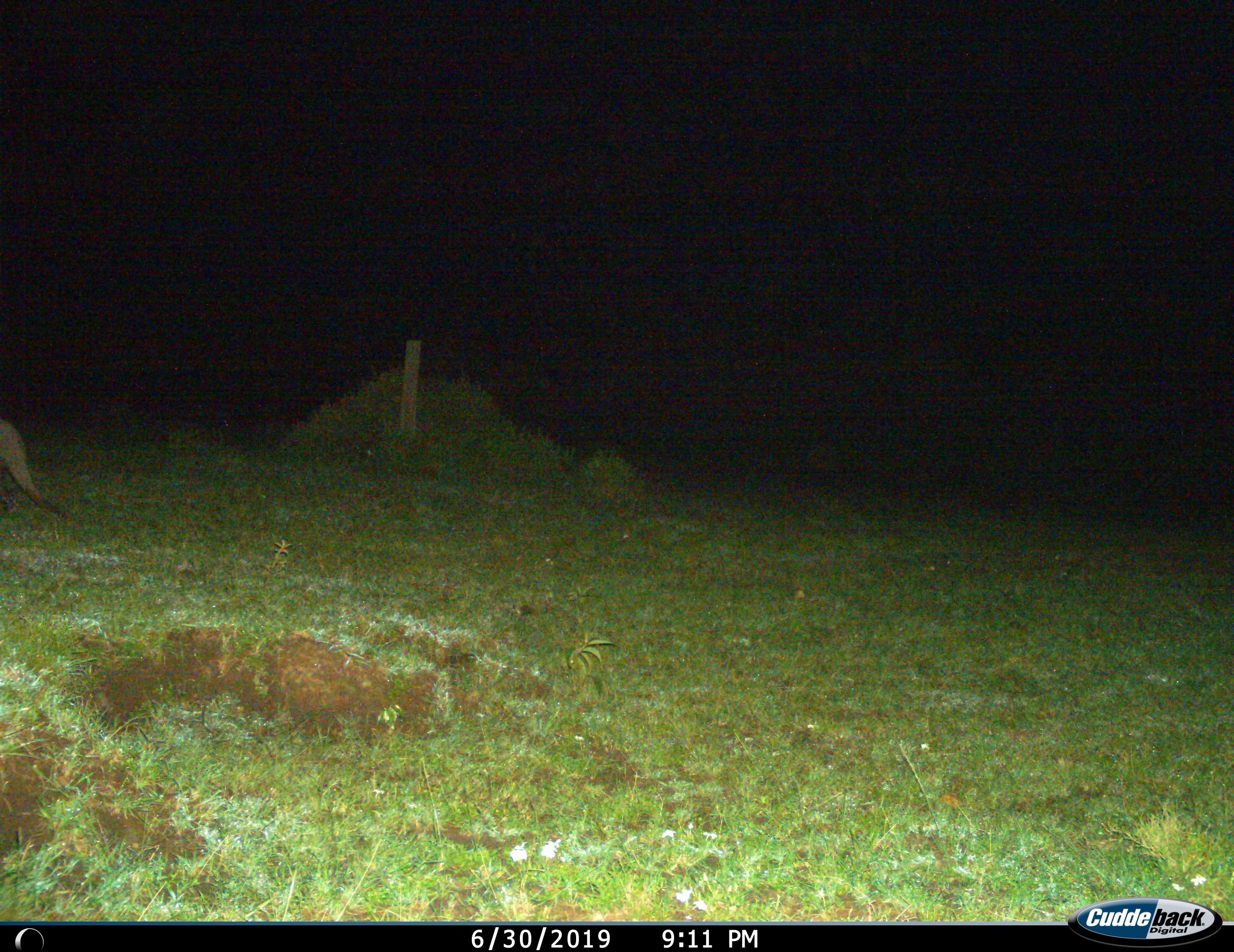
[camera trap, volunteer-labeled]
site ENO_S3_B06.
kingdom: Animalia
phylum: Chordata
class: Mammalia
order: Tubulidentata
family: Orycteropodidae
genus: Orycteropus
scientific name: Orycteropus afer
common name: aardvark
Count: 1.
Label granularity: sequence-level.